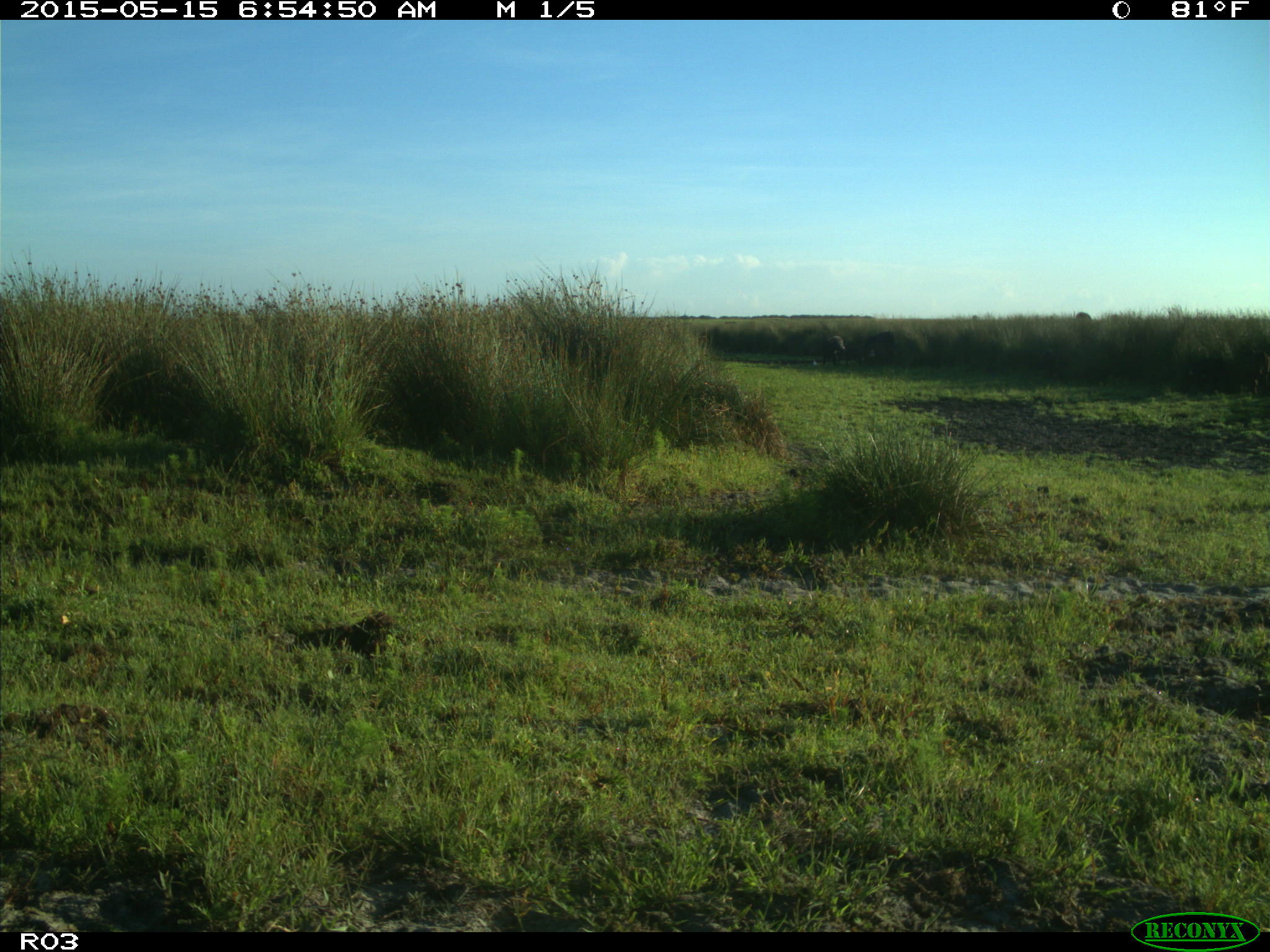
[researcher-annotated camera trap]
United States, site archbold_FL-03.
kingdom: Animalia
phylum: Chordata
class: Mammalia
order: Artiodactyla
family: Bovidae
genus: Bos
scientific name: Bos taurus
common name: domestic cow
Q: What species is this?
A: Bos taurus (domestic cow).